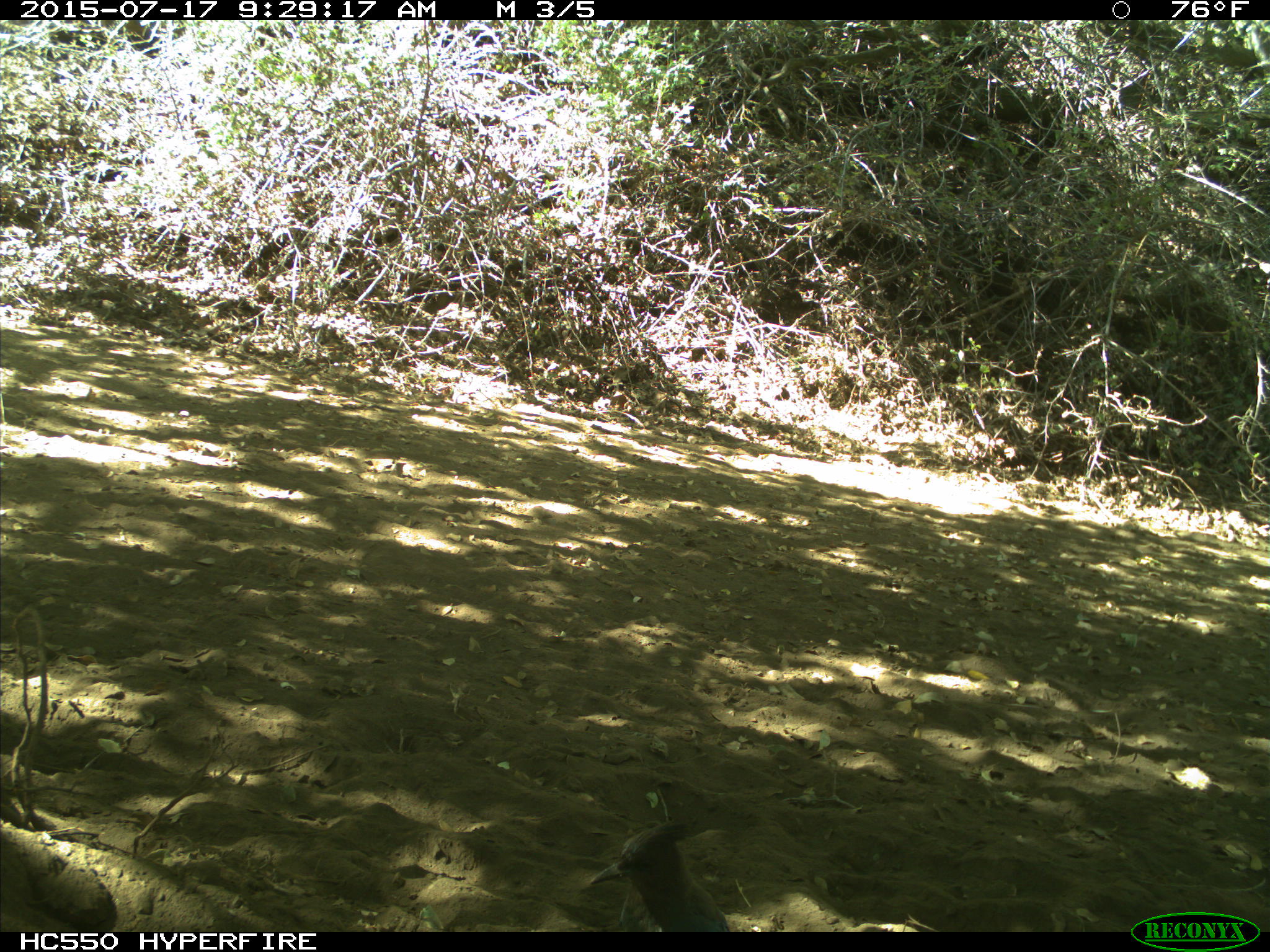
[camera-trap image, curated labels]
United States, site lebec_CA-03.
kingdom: Animalia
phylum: Chordata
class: Aves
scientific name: Aves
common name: birds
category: unidentified bird